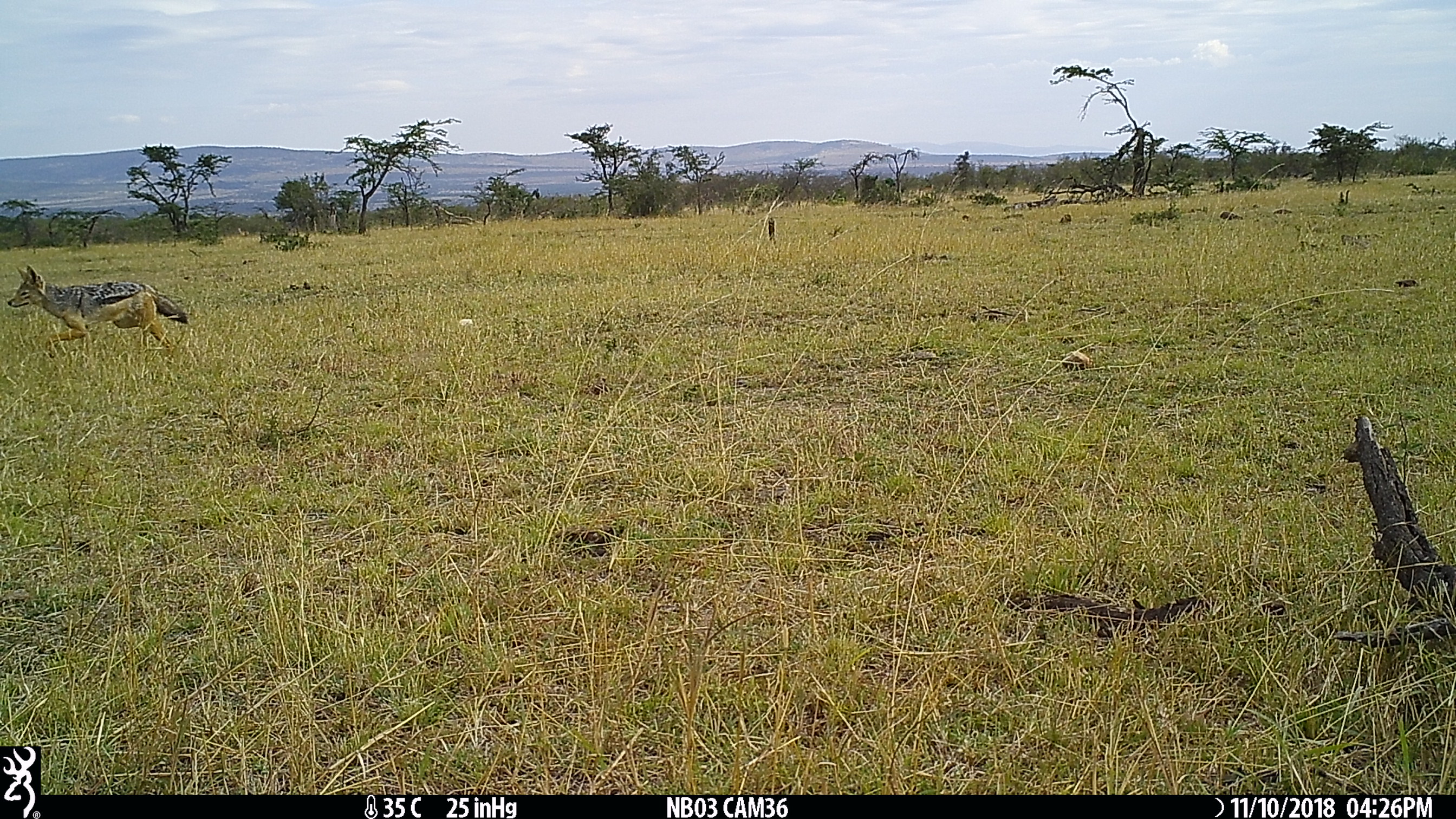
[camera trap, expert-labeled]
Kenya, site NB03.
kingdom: Animalia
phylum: Chordata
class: Mammalia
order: Carnivora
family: Canidae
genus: Lupulella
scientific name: Lupulella mesomelas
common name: black-backed jackal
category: jackal